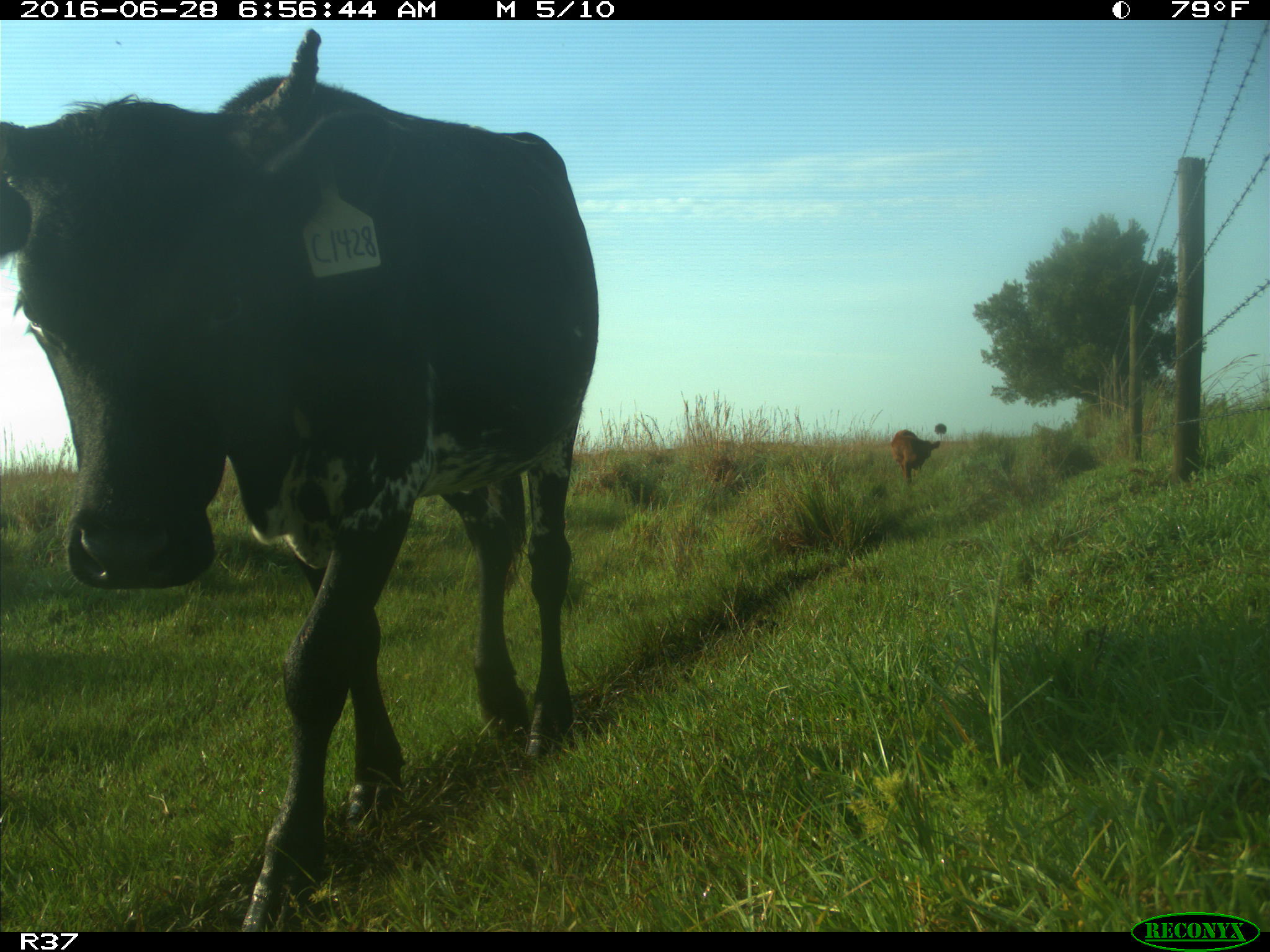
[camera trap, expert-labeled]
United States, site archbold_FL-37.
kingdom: Animalia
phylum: Chordata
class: Mammalia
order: Artiodactyla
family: Bovidae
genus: Bos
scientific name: Bos taurus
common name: domestic cow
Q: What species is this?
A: Bos taurus (domestic cow).